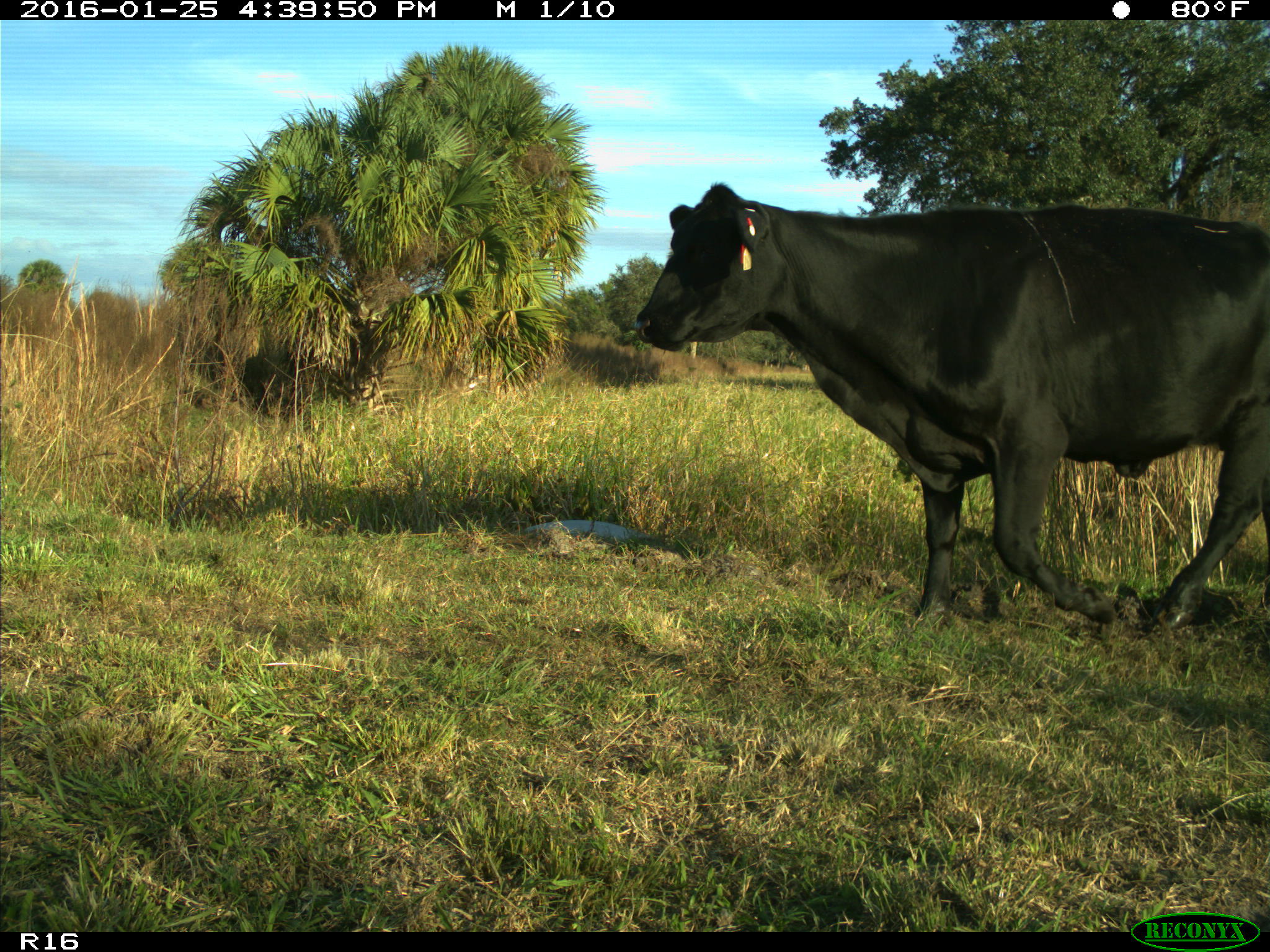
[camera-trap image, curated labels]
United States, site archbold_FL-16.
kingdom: Animalia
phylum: Chordata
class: Mammalia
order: Artiodactyla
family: Bovidae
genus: Bos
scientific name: Bos taurus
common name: domestic cow